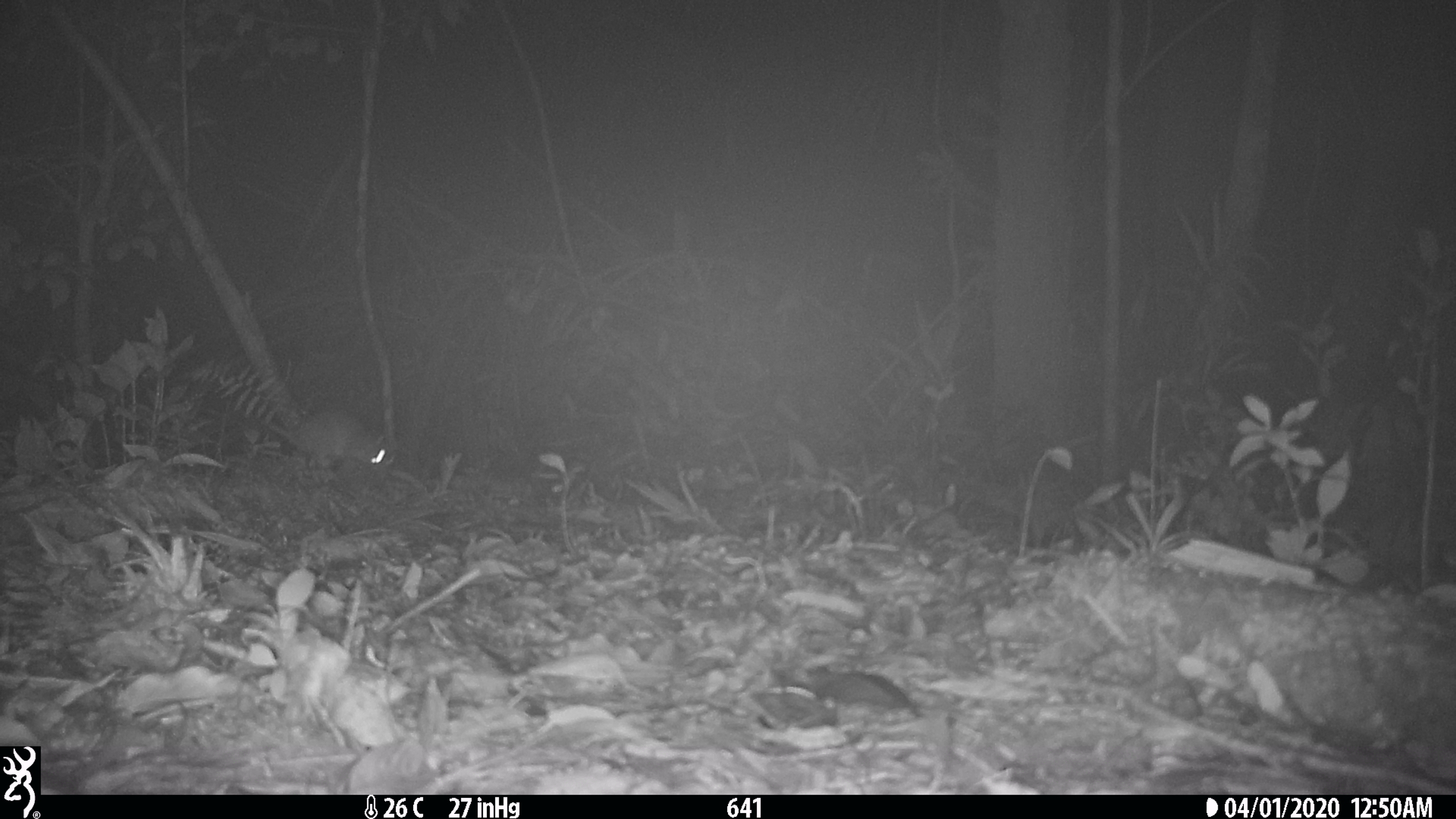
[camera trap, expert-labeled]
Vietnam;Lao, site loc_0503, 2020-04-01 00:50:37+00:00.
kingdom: Animalia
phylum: Chordata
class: Mammalia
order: Rodentia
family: Muridae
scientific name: Muridae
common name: old-world mice and rats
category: unidentified murid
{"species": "unidentified murid (old-world mice and rats) (Muridae)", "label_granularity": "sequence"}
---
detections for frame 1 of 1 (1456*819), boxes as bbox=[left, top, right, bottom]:
unidentified murid: bbox=[267, 408, 395, 475]